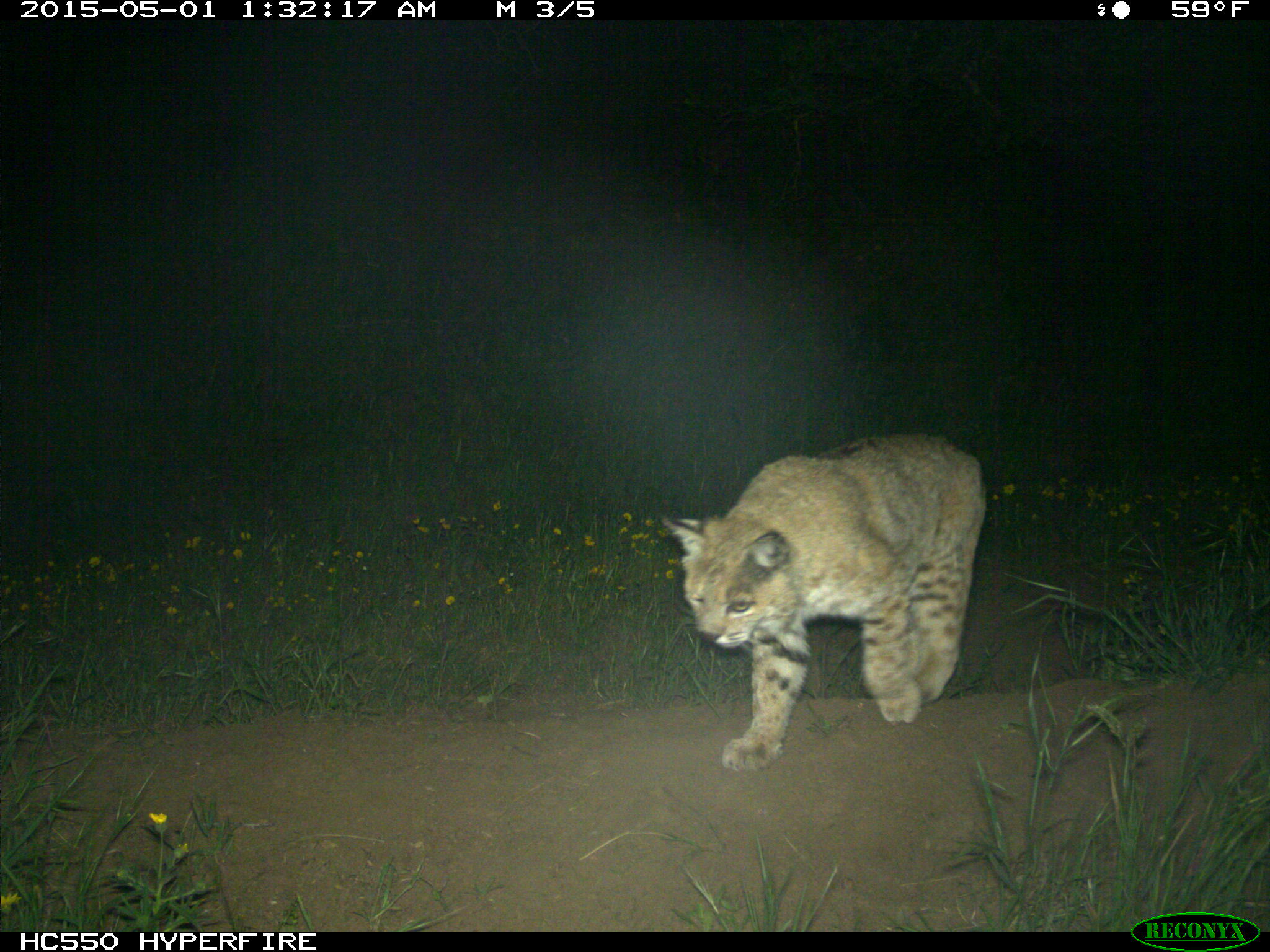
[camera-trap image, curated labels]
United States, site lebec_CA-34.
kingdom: Animalia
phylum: Chordata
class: Mammalia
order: Carnivora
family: Felidae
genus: Lynx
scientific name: Lynx rufus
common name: bobcat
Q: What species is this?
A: Lynx rufus (bobcat).